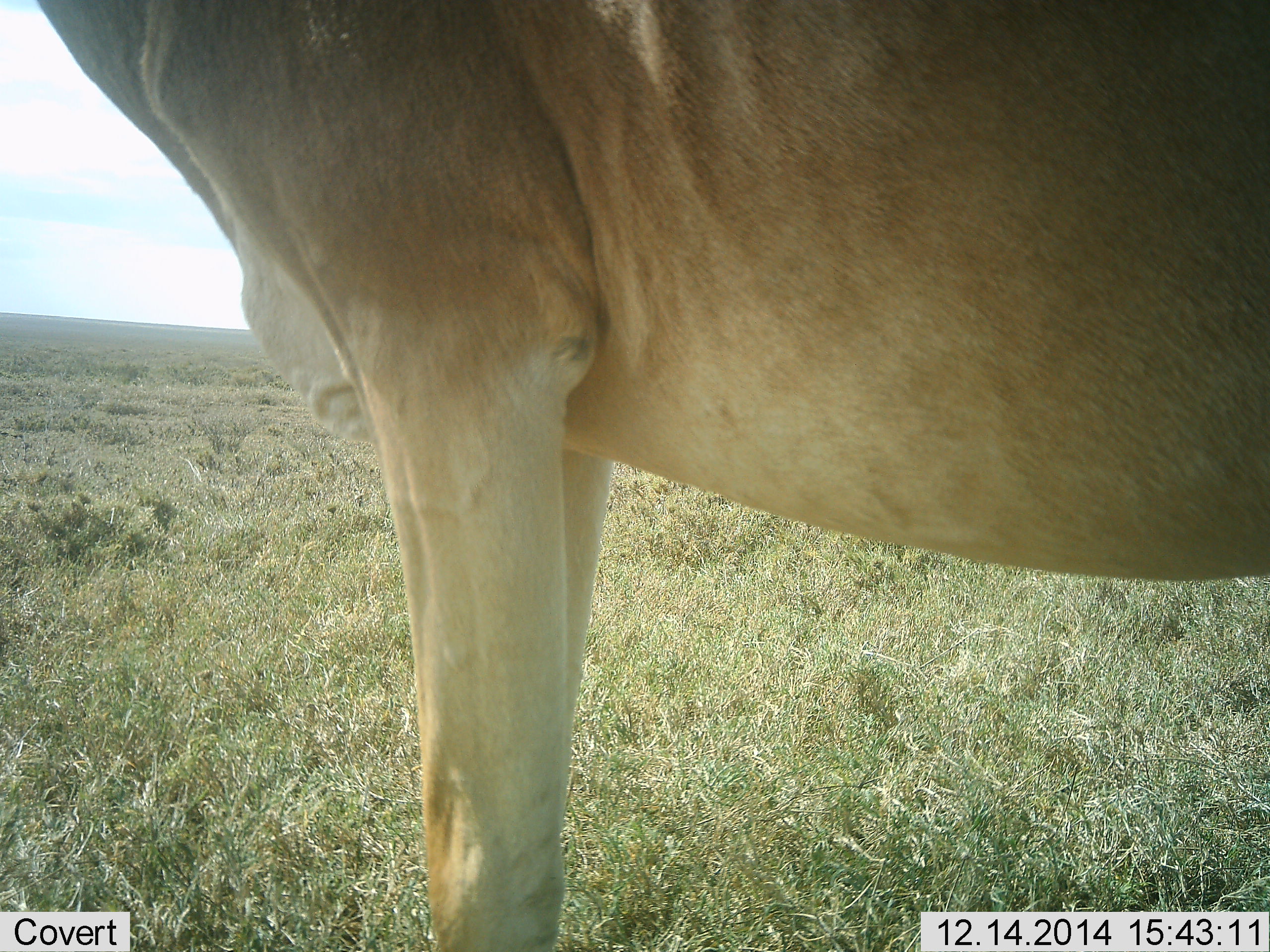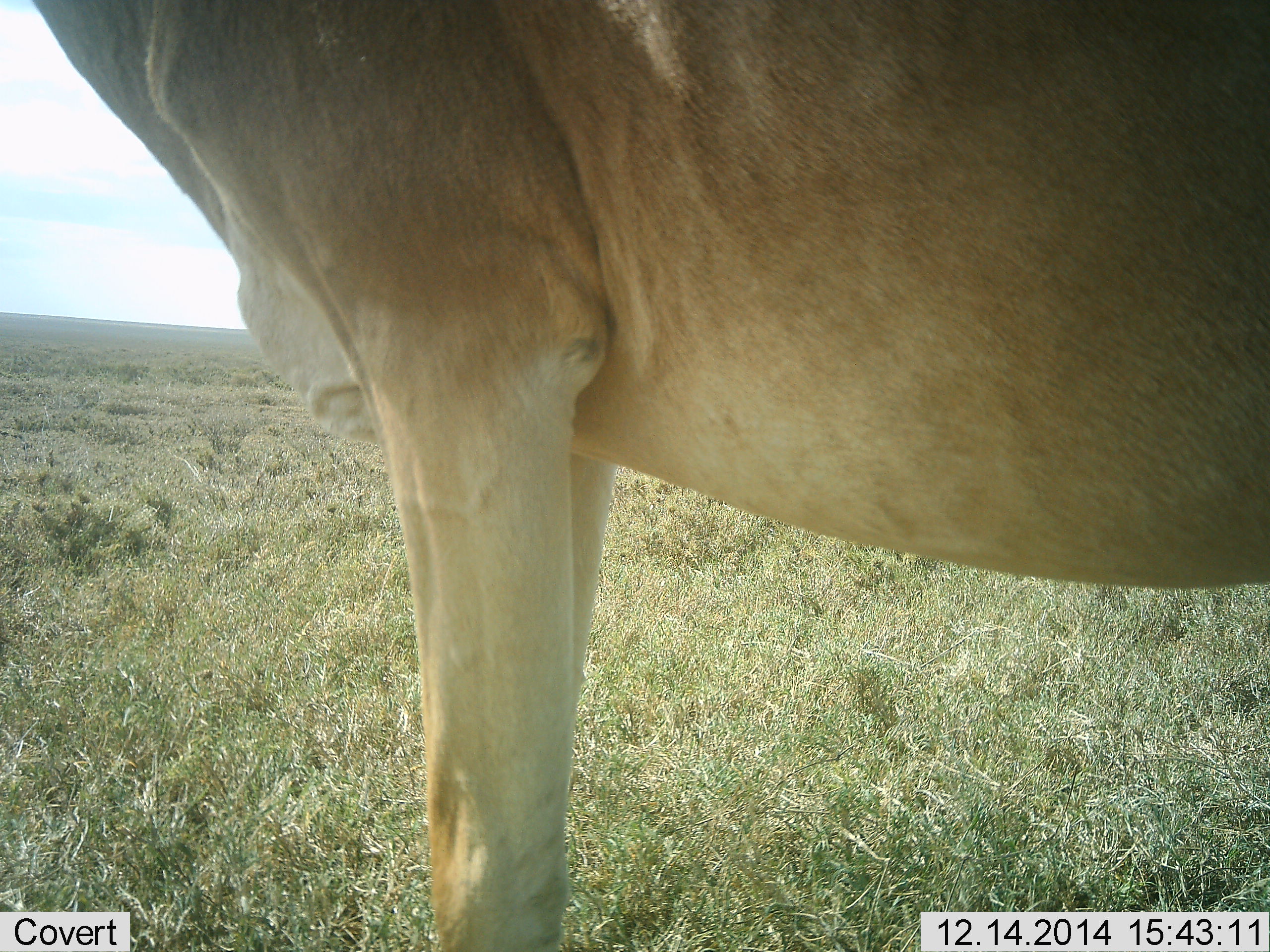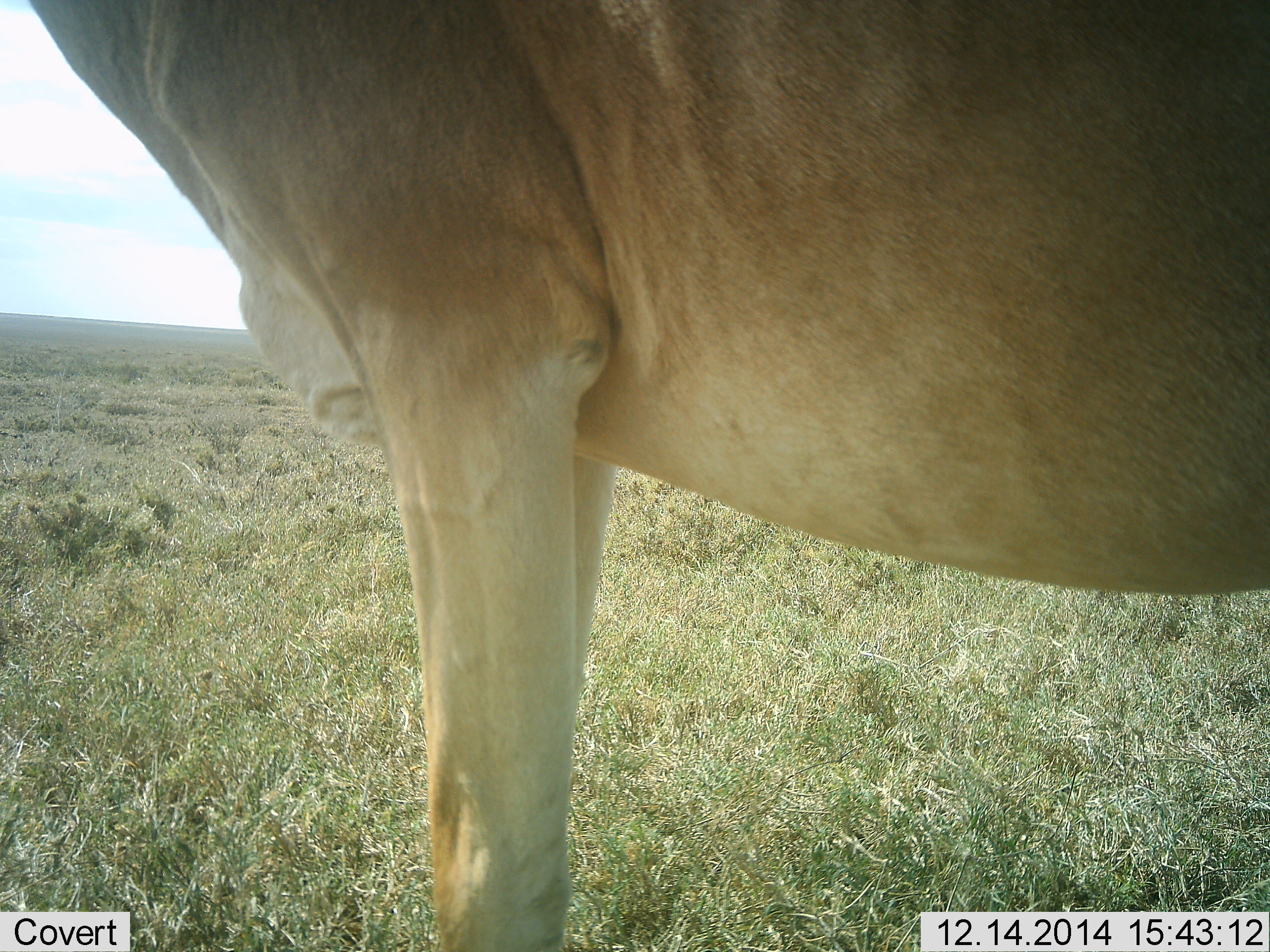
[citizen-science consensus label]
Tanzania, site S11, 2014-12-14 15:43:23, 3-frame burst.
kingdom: Animalia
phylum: Chordata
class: Mammalia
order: Artiodactyla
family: Bovidae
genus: Alcelaphus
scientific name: Alcelaphus buselaphus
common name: hartebeest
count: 1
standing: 100%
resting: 0%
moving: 0%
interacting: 0%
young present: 0%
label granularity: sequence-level